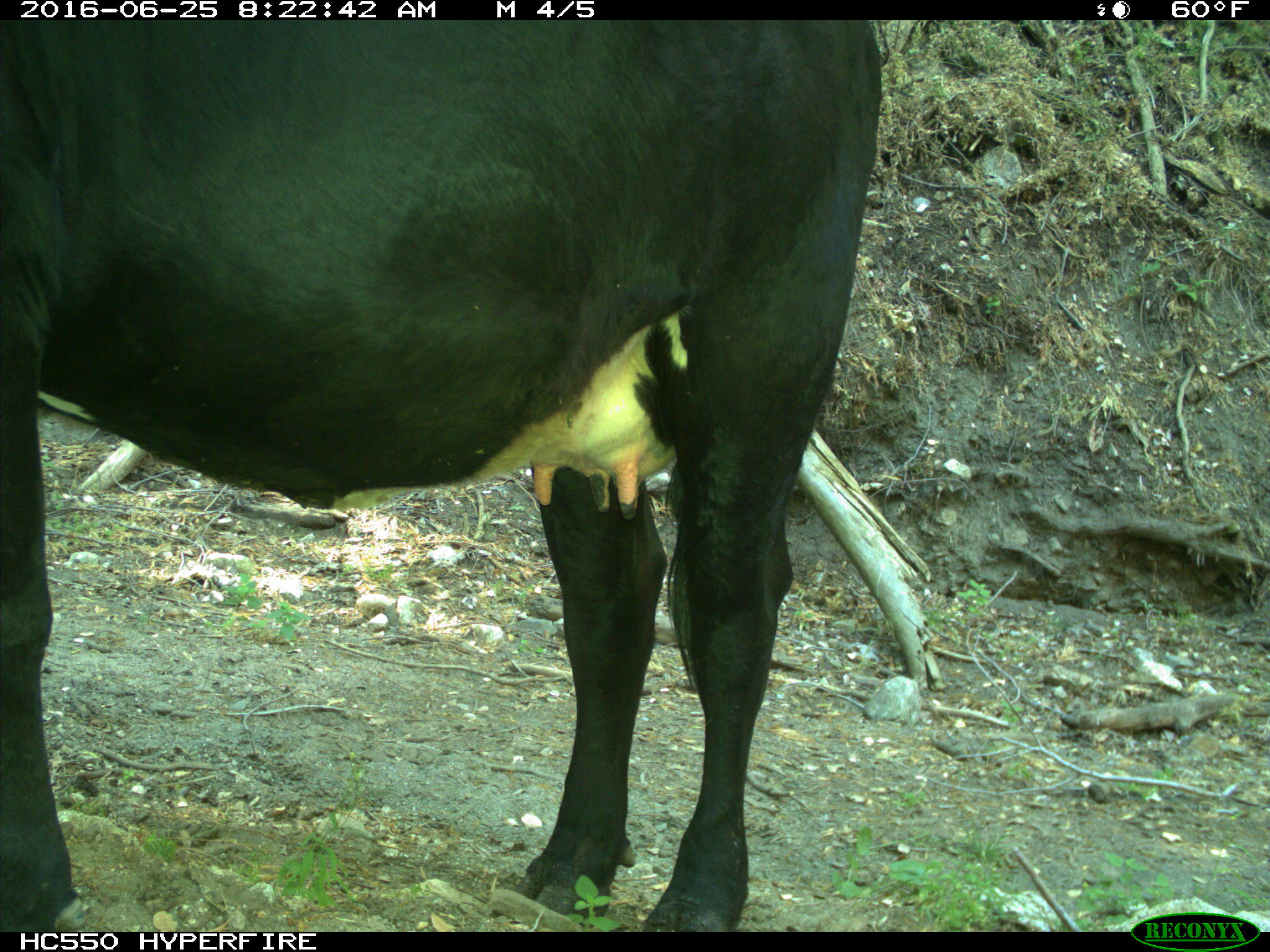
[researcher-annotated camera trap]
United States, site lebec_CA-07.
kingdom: Animalia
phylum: Chordata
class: Mammalia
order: Artiodactyla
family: Bovidae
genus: Bos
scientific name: Bos taurus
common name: domestic cow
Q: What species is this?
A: Bos taurus (domestic cow).